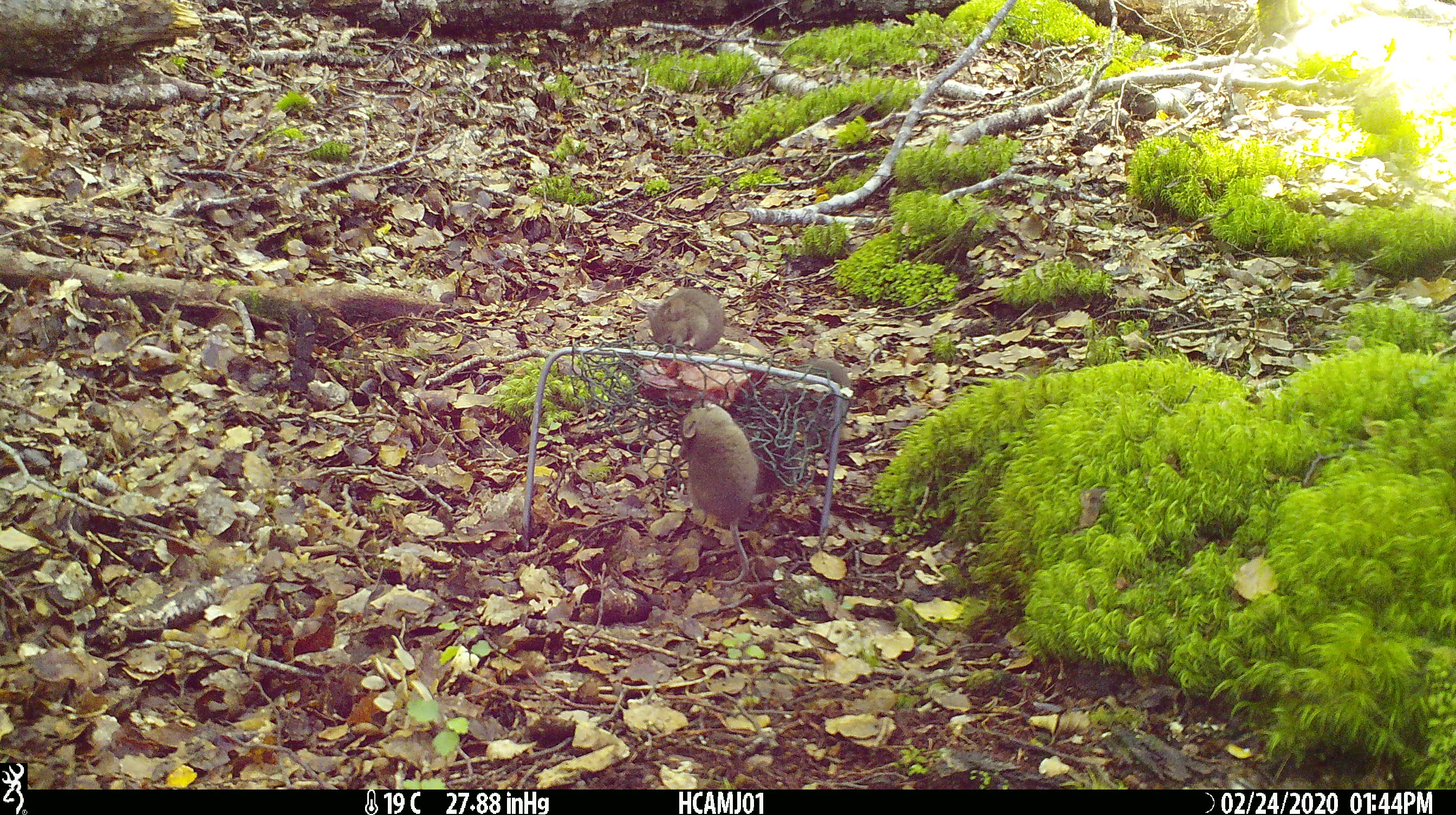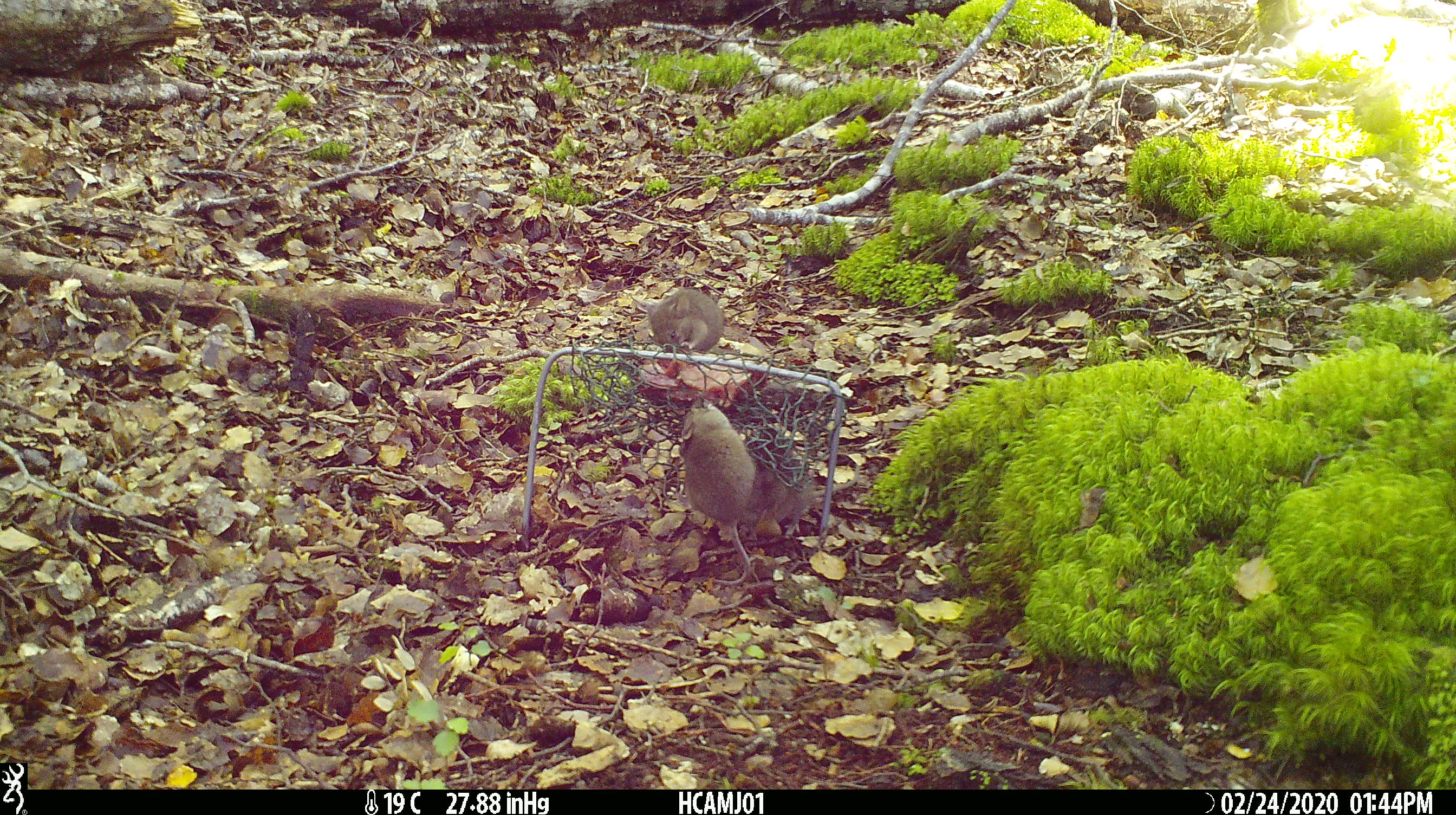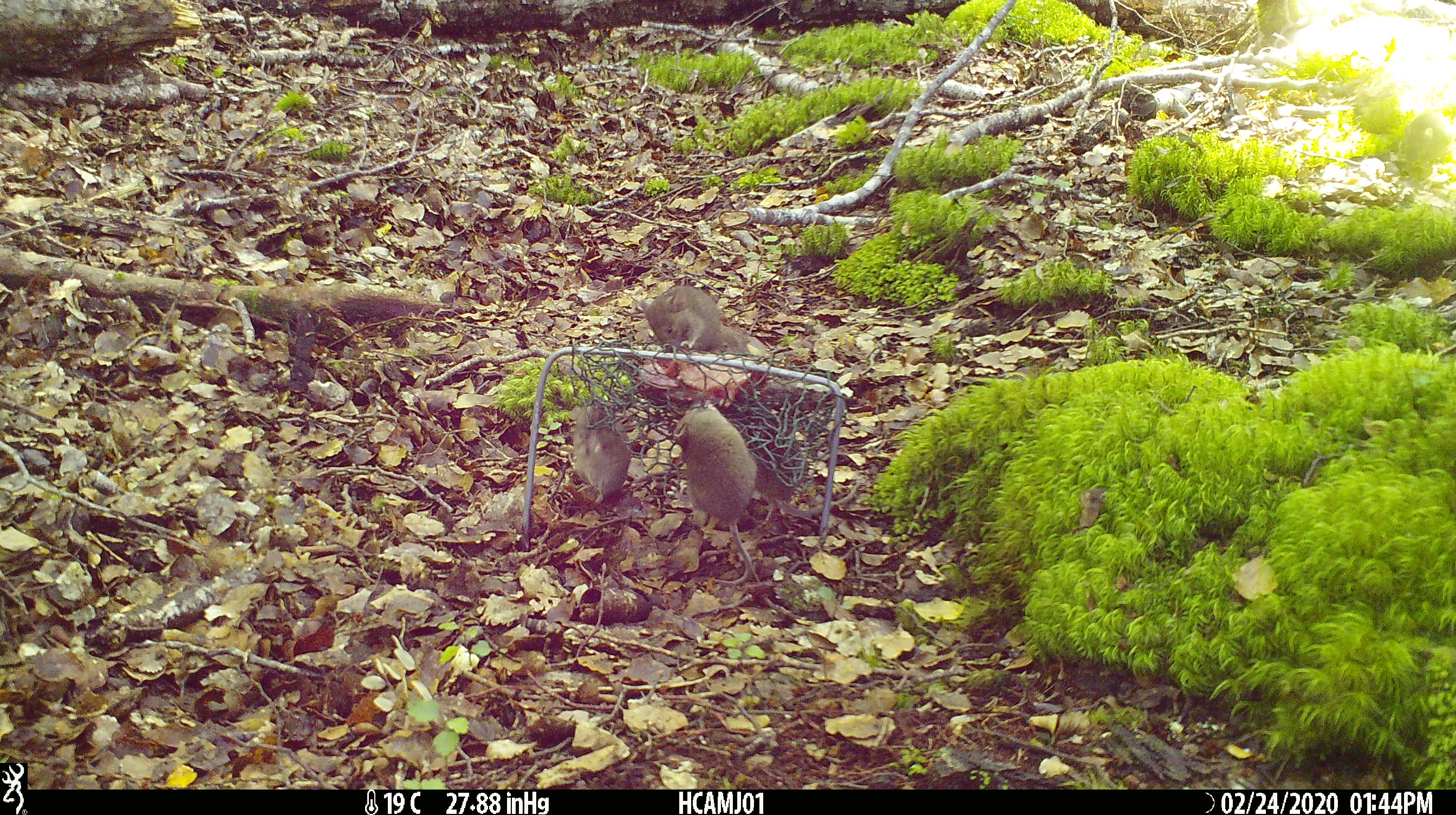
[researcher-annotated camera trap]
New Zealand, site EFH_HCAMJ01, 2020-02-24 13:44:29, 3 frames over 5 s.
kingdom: Animalia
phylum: Chordata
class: Mammalia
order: Rodentia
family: Muridae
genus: Mus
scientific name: Mus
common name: mouse